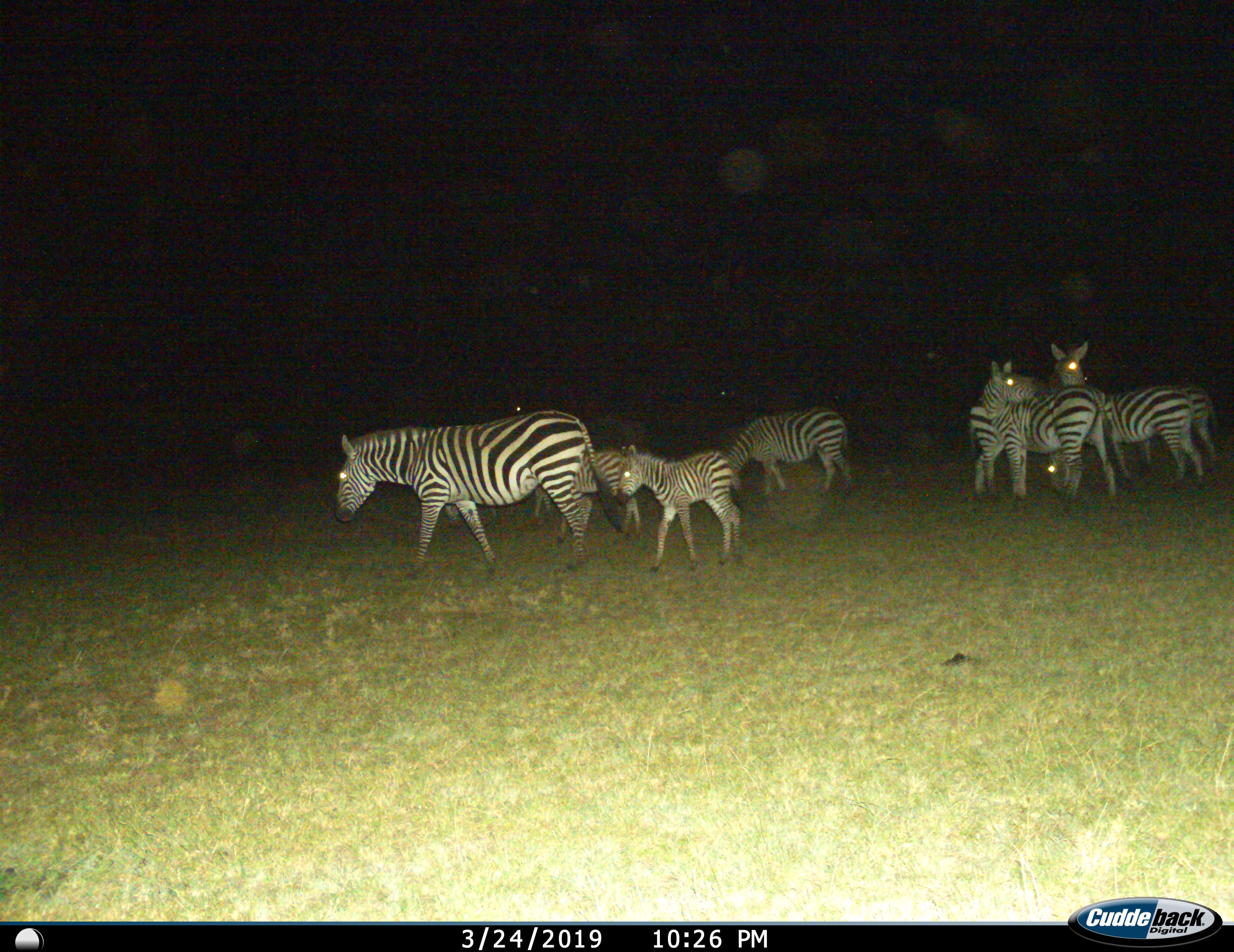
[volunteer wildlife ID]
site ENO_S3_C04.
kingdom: Animalia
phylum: Chordata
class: Mammalia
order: Perissodactyla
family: Equidae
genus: Equus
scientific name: Equus quagga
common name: plains zebra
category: zebraplains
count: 8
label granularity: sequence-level